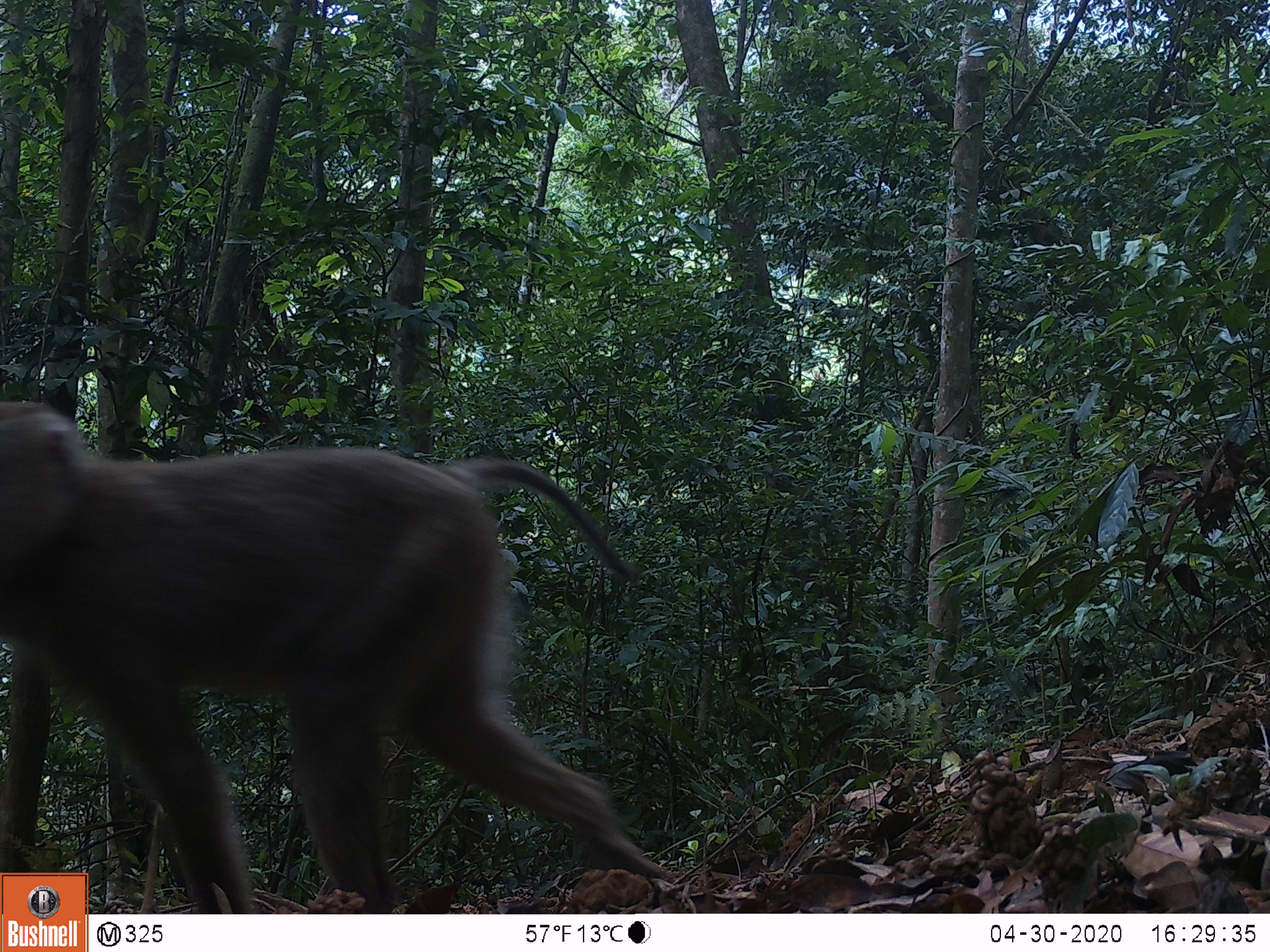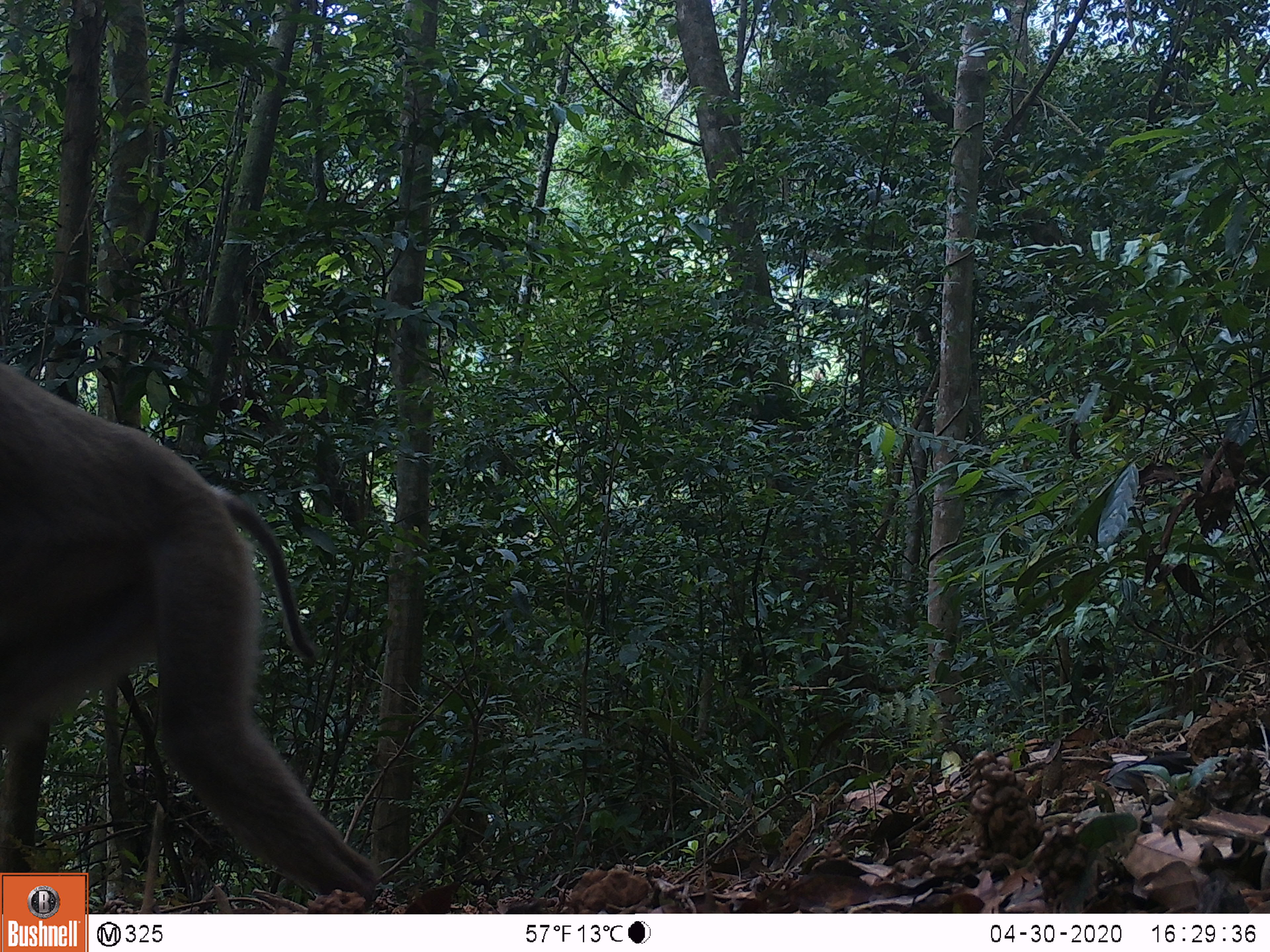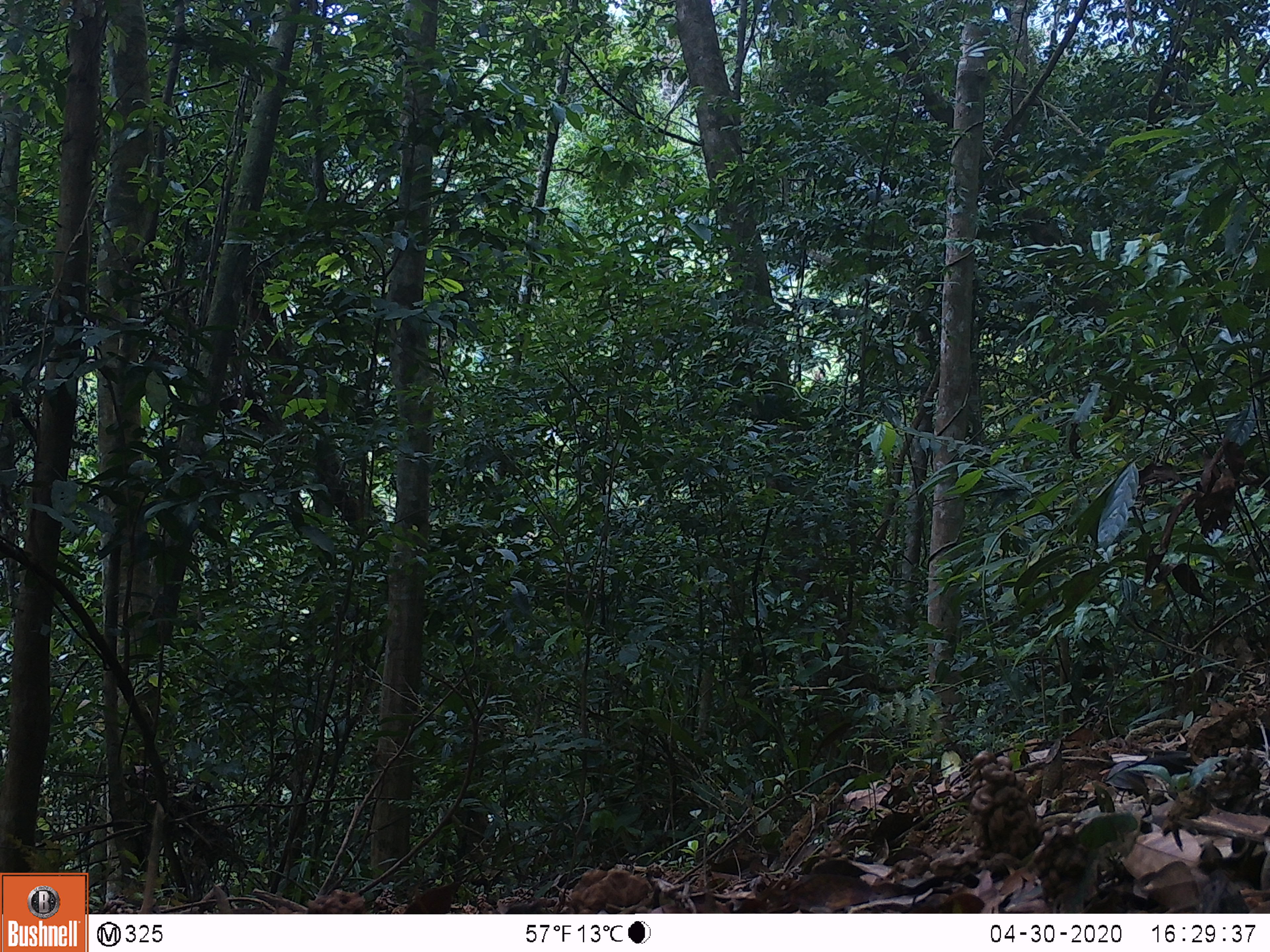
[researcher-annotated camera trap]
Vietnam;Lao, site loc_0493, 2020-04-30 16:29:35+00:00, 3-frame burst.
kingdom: Animalia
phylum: Chordata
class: Mammalia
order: Primates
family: Cercopithecidae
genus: Macaca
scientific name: Macaca nemestrina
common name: pig-tailed macaque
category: pig tailed macaque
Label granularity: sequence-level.